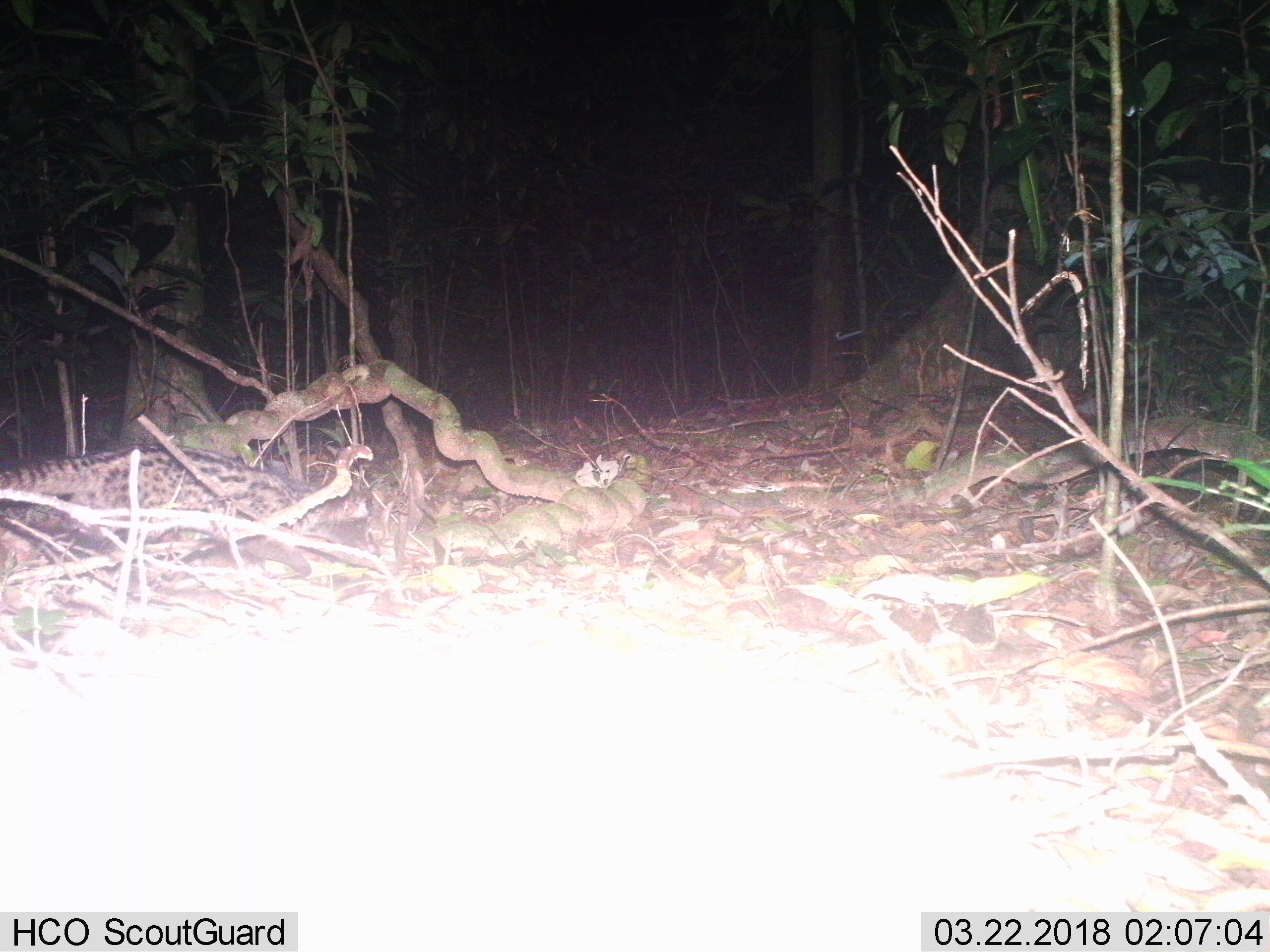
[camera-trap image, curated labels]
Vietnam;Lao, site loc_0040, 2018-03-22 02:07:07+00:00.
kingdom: Animalia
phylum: Chordata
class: Mammalia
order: Carnivora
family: Viverridae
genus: Paradoxurus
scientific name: Paradoxurus hermaphroditus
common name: common palm civet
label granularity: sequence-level